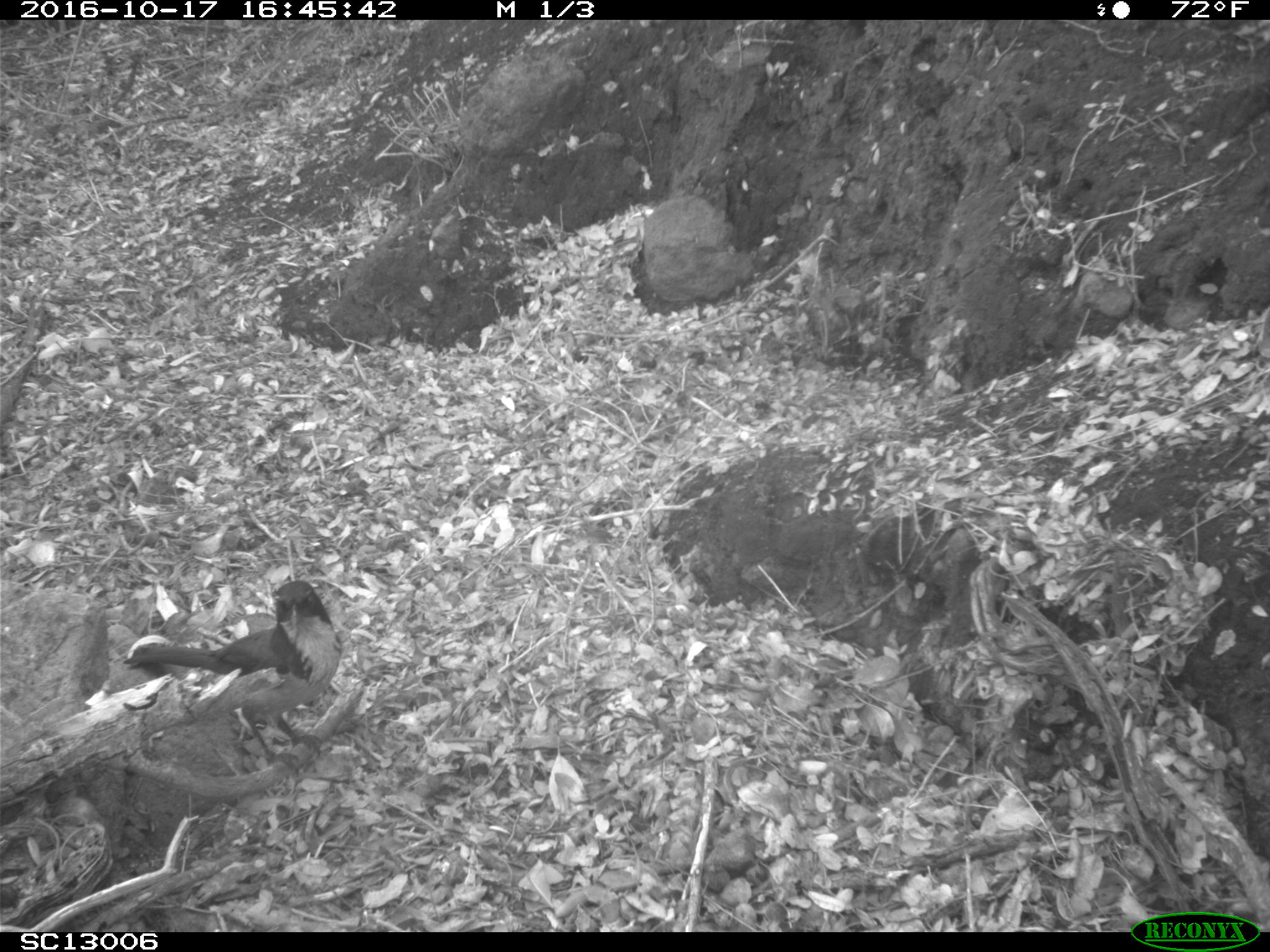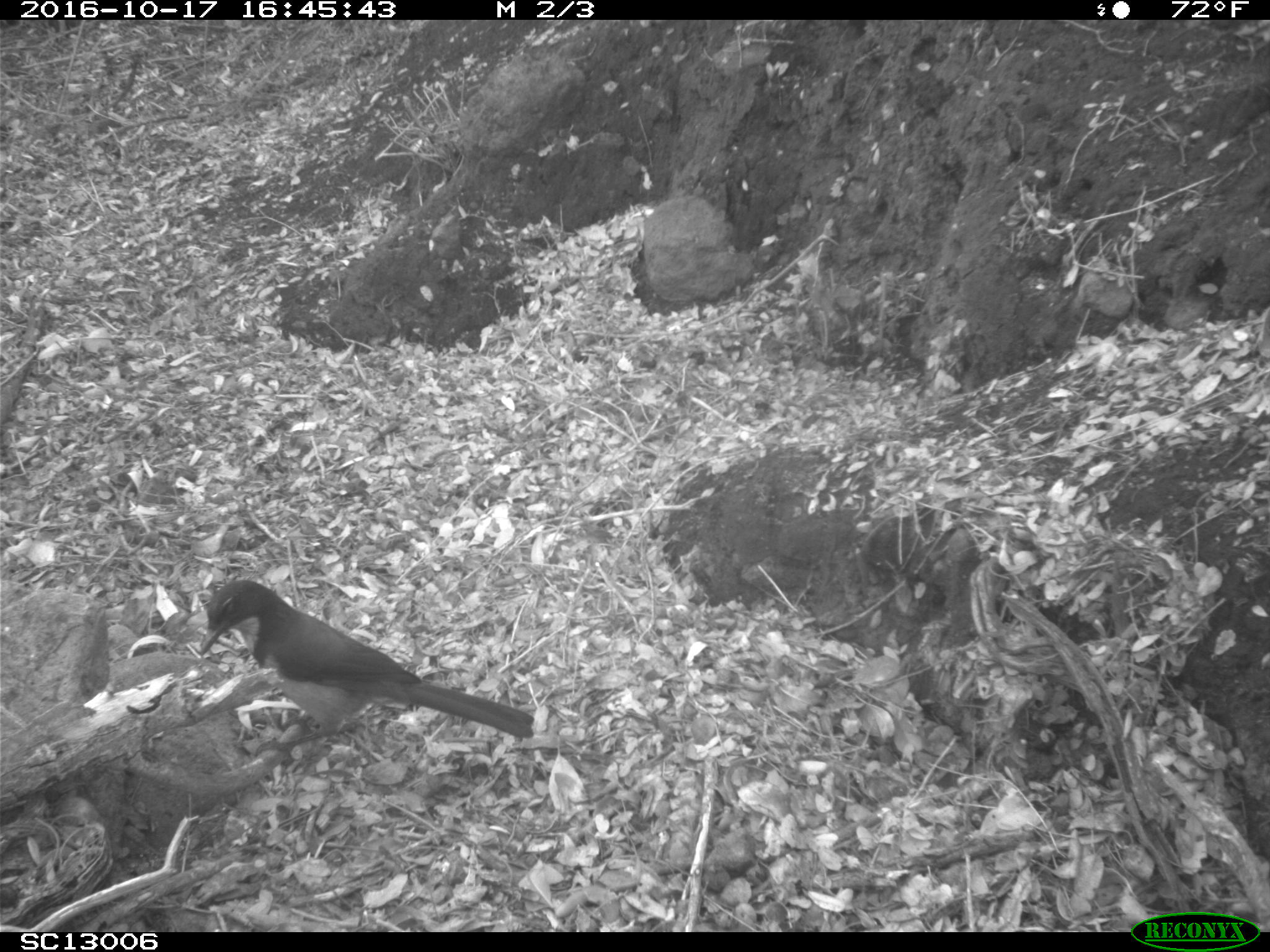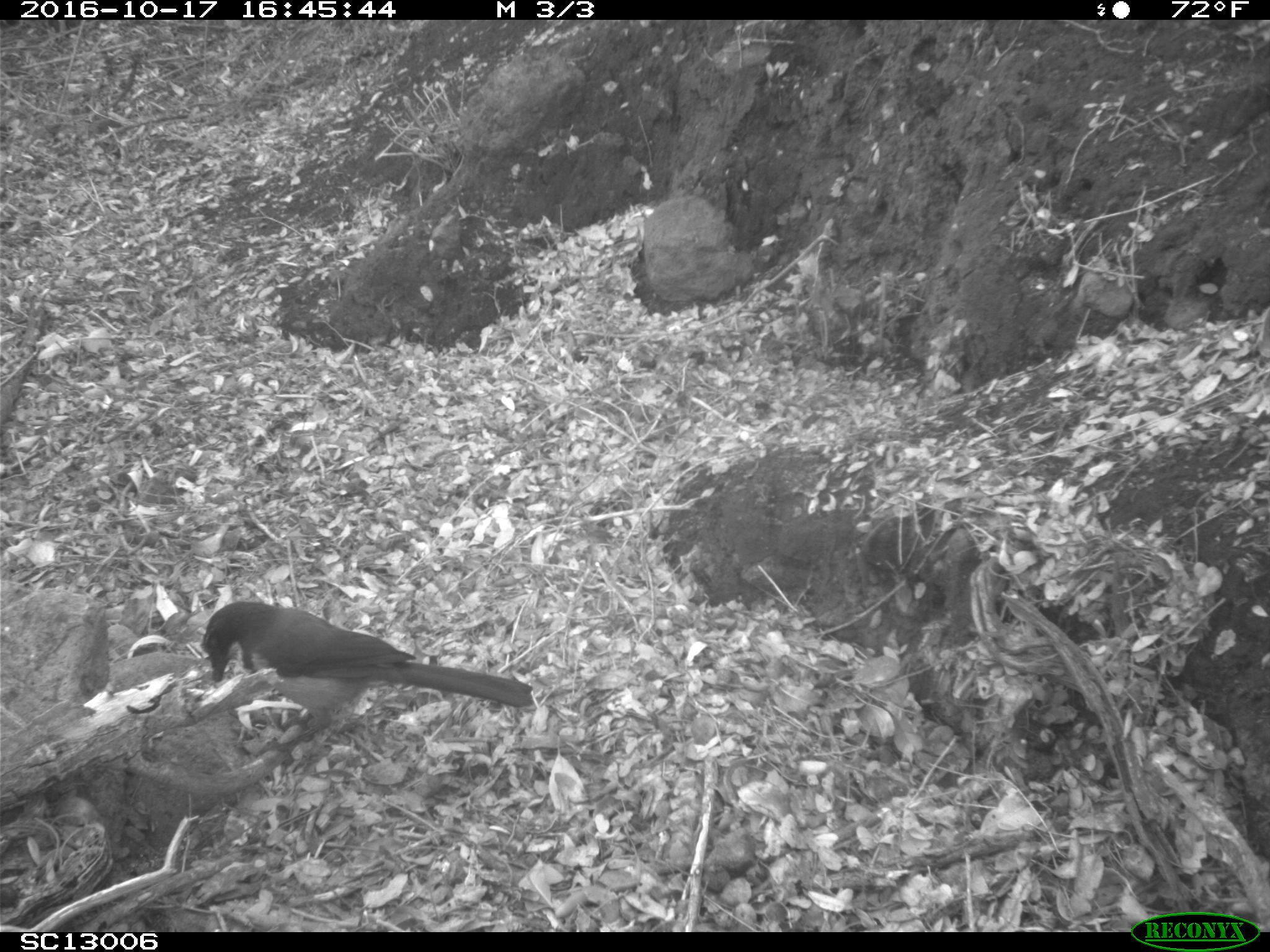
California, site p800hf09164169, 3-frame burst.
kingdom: Animalia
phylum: Chordata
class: Aves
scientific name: Aves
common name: bird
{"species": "bird (Aves)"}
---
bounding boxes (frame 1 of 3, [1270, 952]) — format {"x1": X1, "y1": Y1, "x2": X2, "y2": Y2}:
bird: {"x1": 119, "y1": 580, "x2": 342, "y2": 775}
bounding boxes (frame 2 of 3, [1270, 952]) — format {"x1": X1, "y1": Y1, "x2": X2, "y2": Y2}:
bird: {"x1": 201, "y1": 579, "x2": 533, "y2": 762}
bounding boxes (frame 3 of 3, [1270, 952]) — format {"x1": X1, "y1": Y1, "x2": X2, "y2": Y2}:
bird: {"x1": 199, "y1": 597, "x2": 533, "y2": 767}